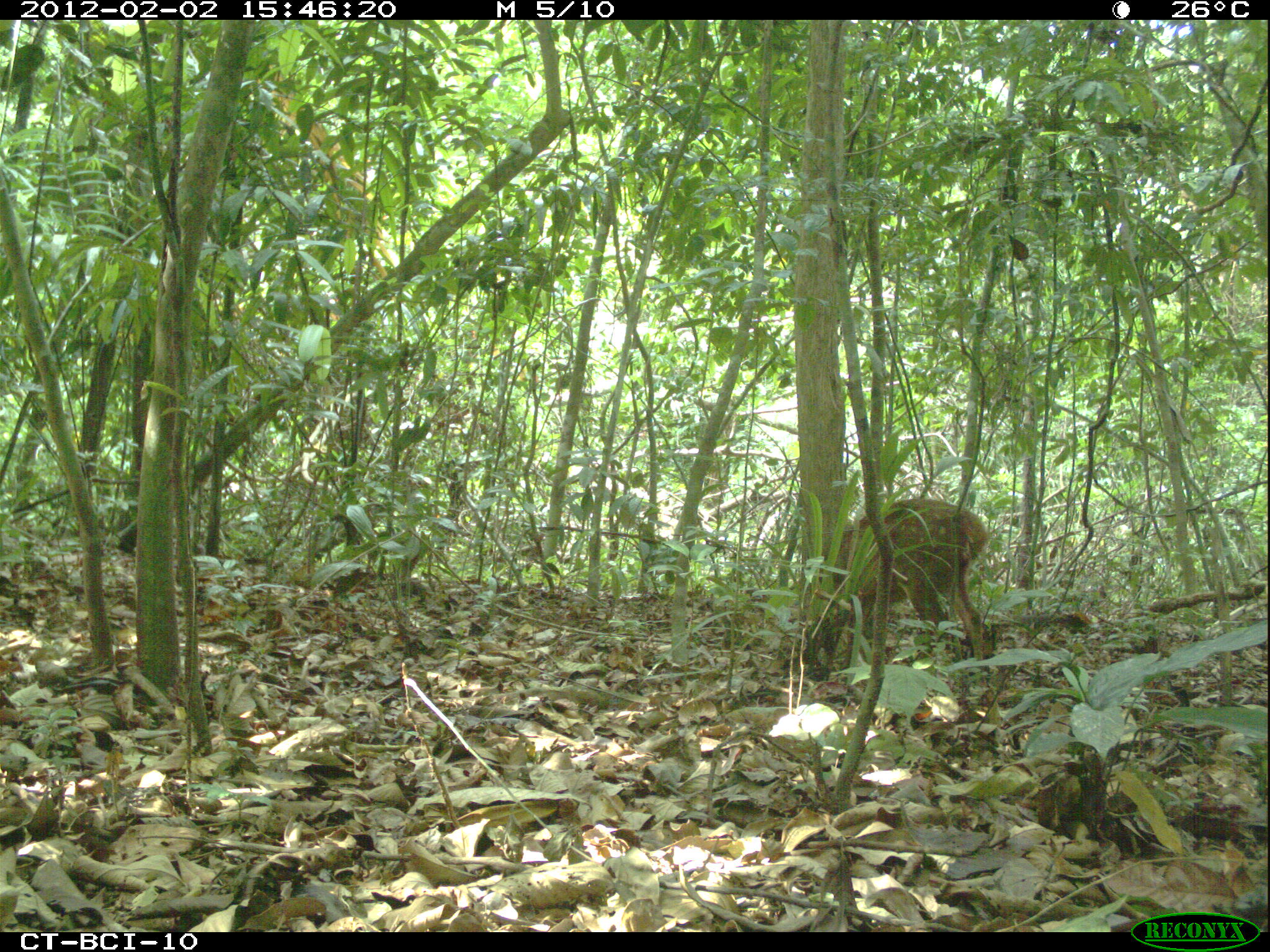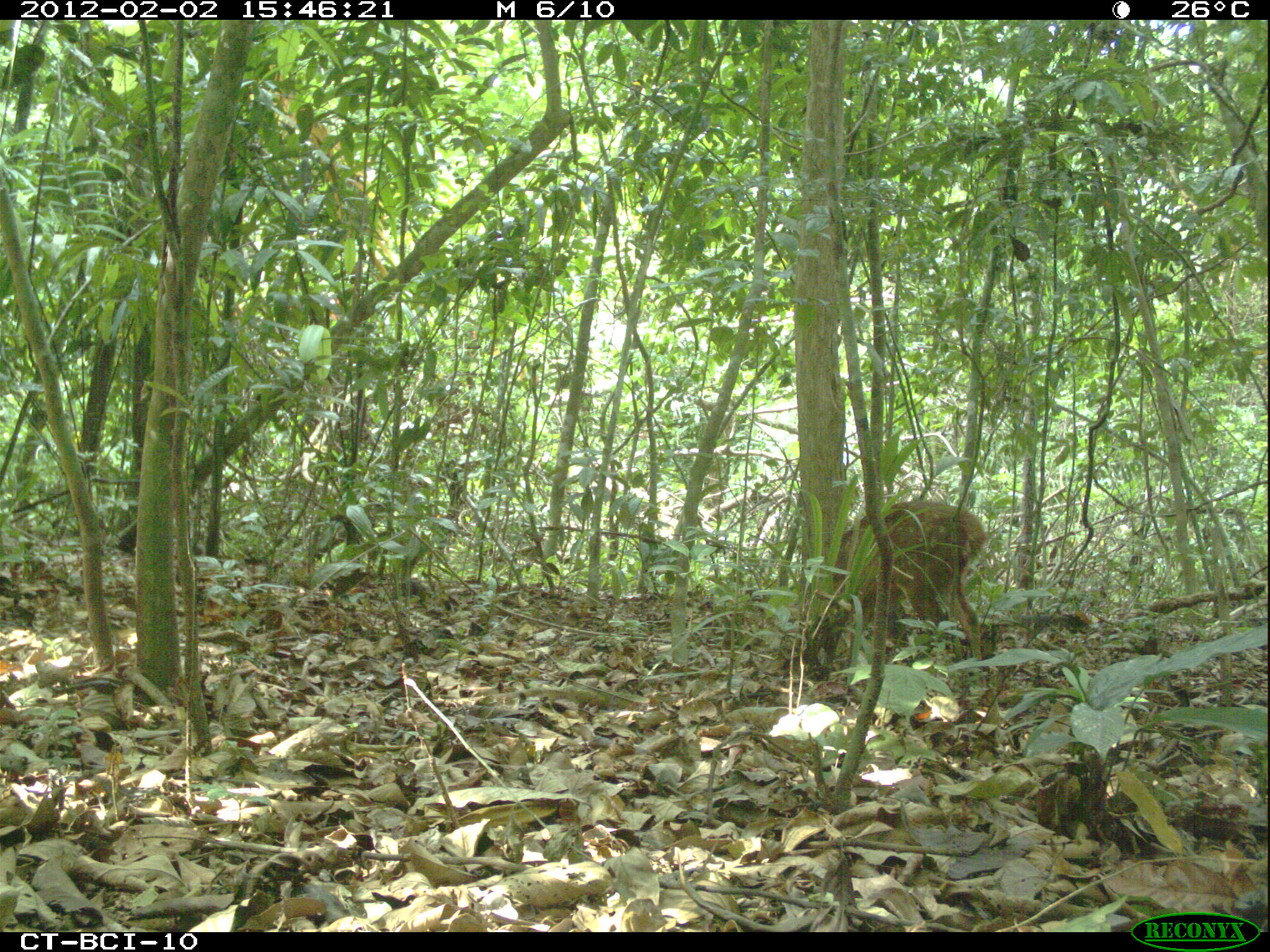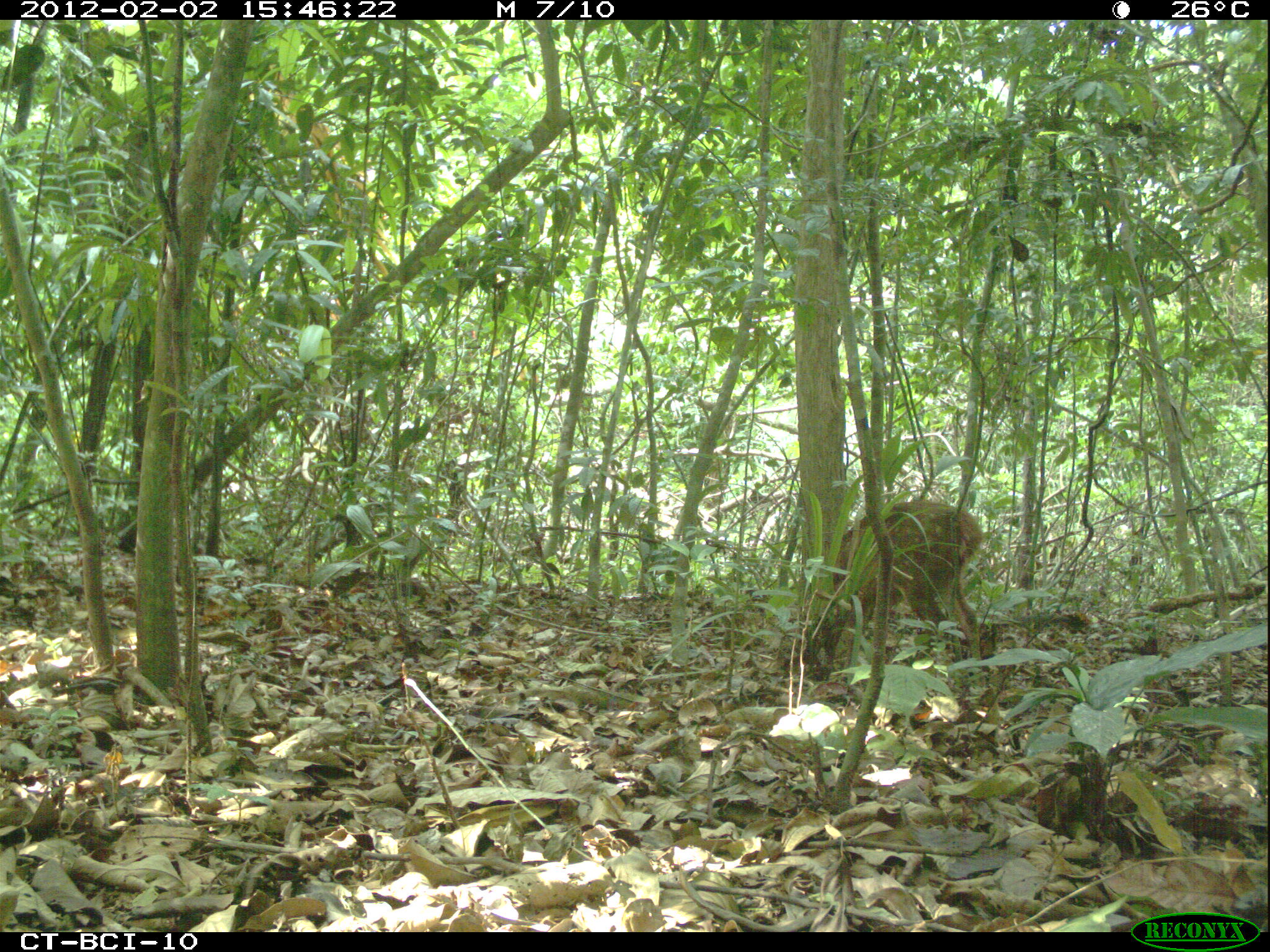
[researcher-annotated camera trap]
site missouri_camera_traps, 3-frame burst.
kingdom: Animalia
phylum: Chordata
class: Mammalia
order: Artiodactyla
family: Cervidae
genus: Mazama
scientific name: Mazama americana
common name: red brocket deer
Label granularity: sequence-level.